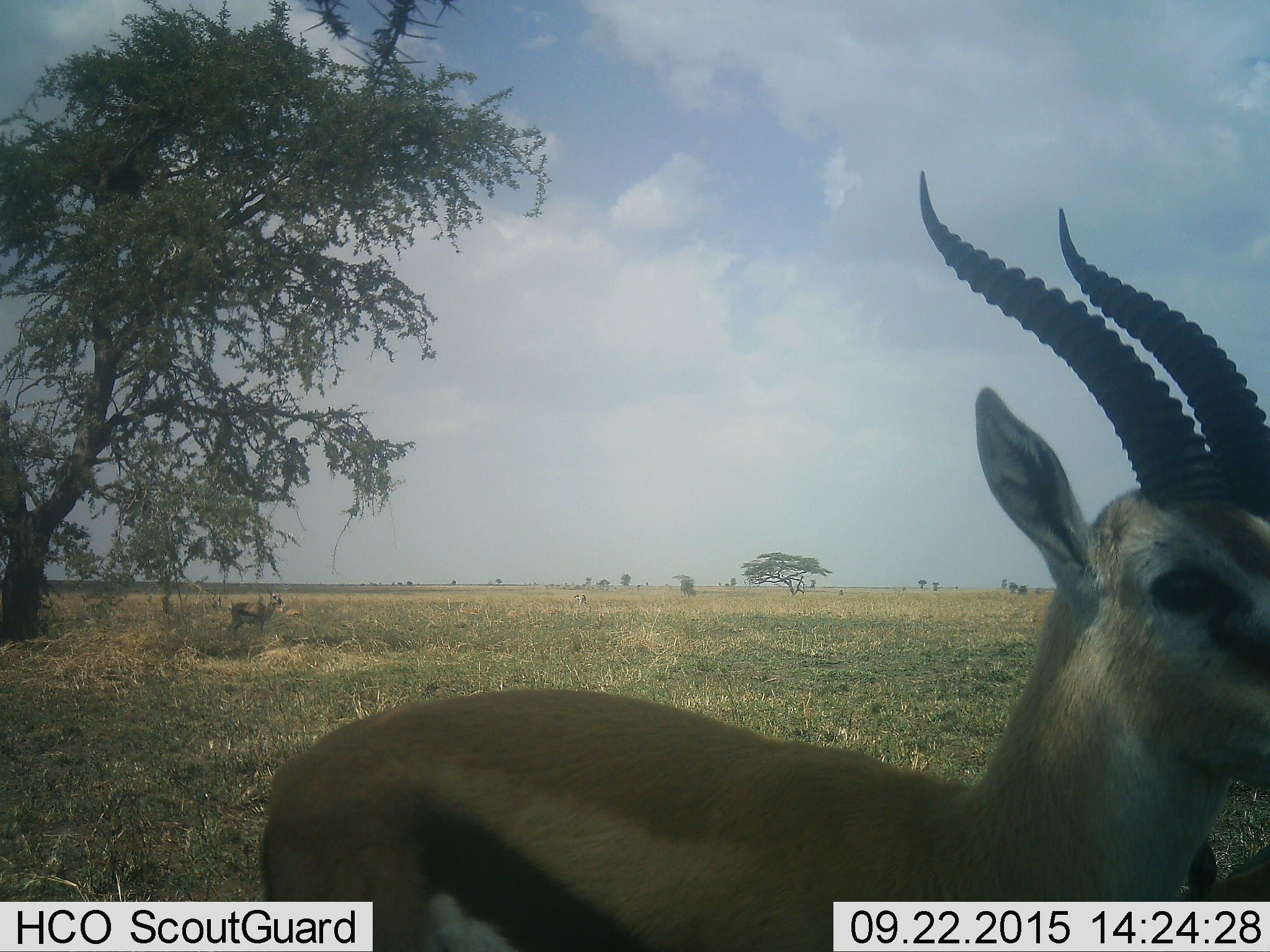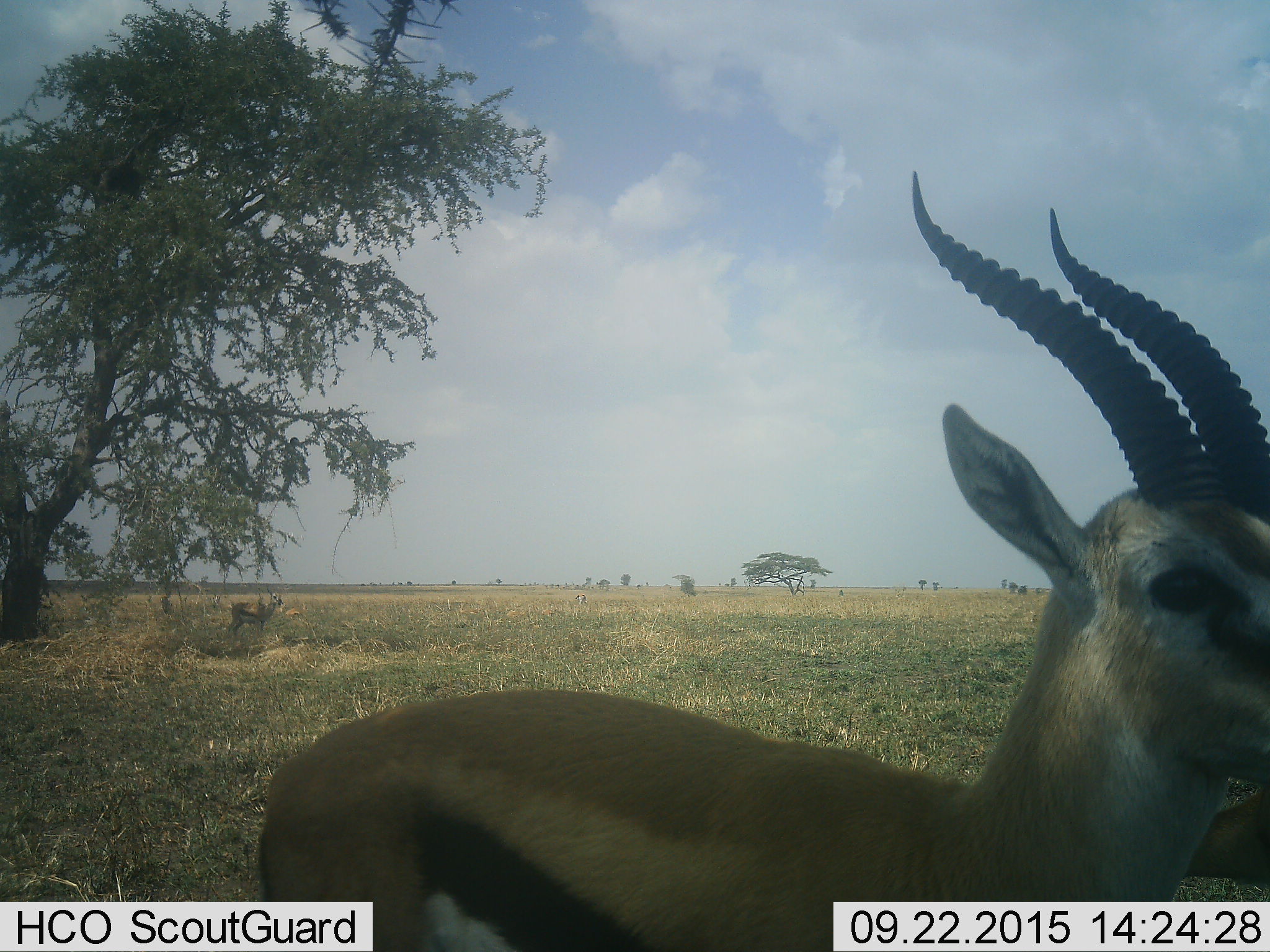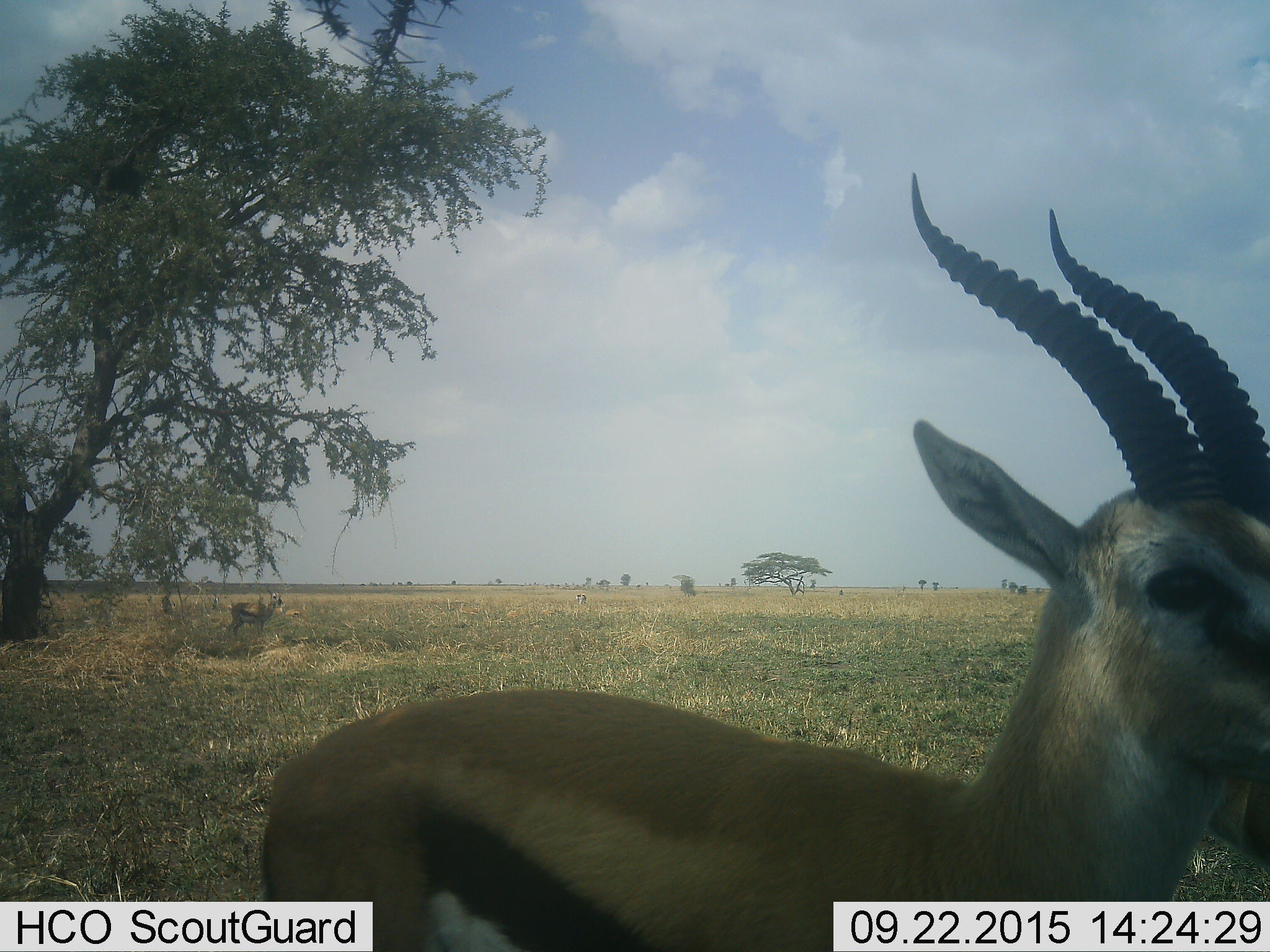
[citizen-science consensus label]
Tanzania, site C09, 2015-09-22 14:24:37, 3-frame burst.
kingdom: Animalia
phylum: Chordata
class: Mammalia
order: Artiodactyla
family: Bovidae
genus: Eudorcas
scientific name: Eudorcas thomsonii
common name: thomson's gazelle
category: gazellethomsons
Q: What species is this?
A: Gazellethomsons (thomson's gazelle) (Eudorcas thomsonii).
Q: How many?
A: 3.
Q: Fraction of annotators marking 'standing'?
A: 100%.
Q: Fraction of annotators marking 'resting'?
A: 24%.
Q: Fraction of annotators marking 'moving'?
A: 6%.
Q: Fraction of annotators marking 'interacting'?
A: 0%.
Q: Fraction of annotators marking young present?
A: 6%.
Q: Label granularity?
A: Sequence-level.